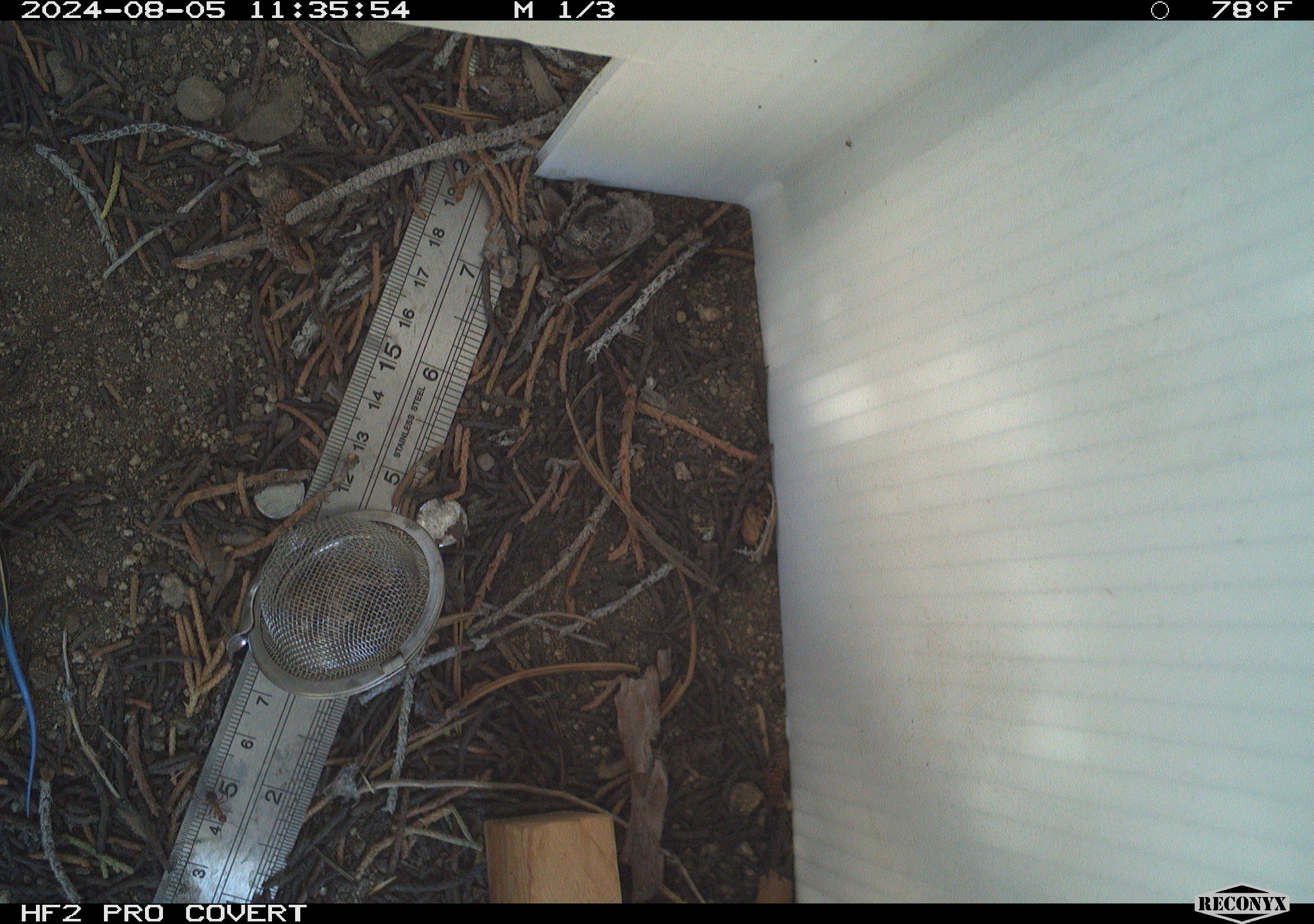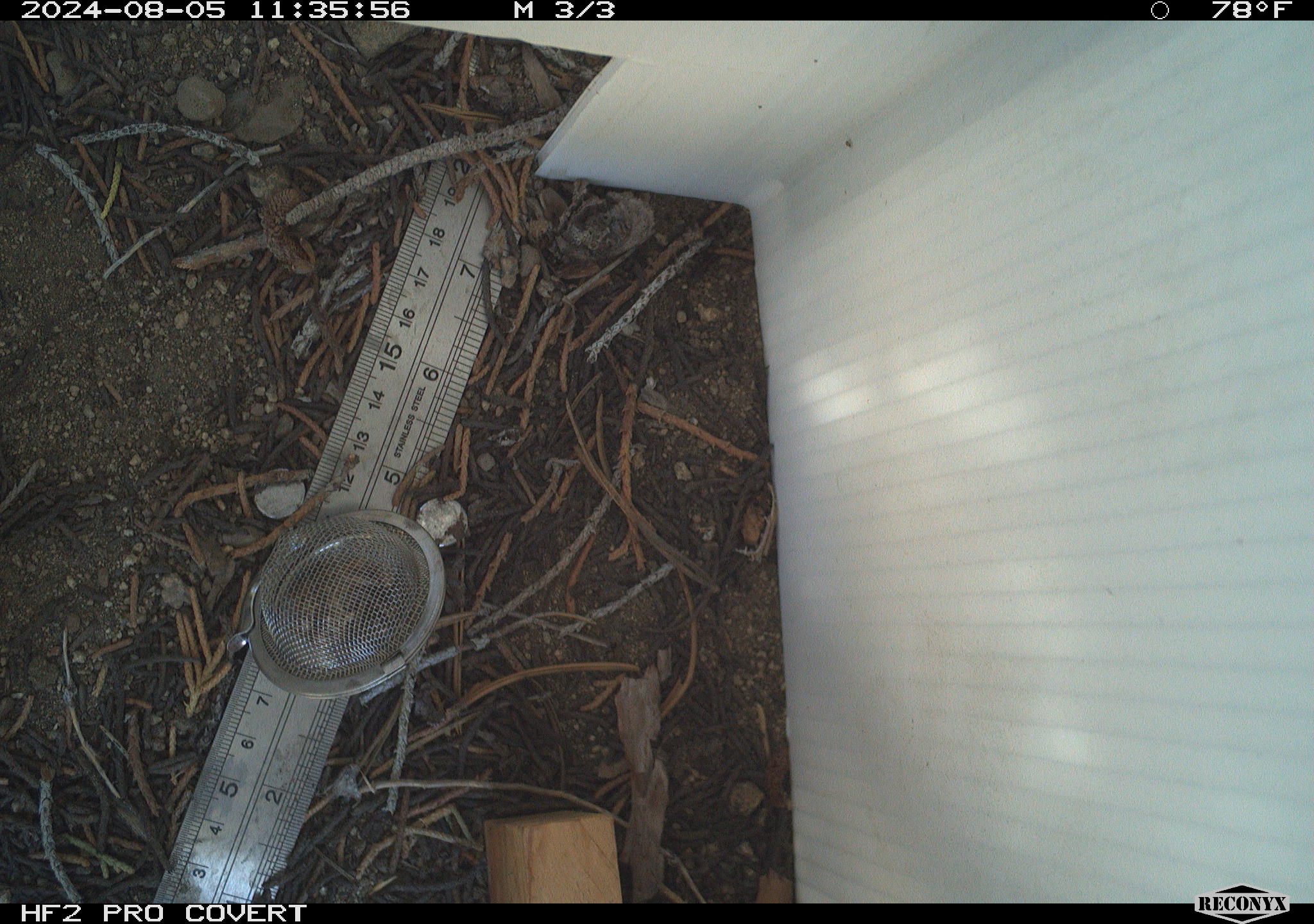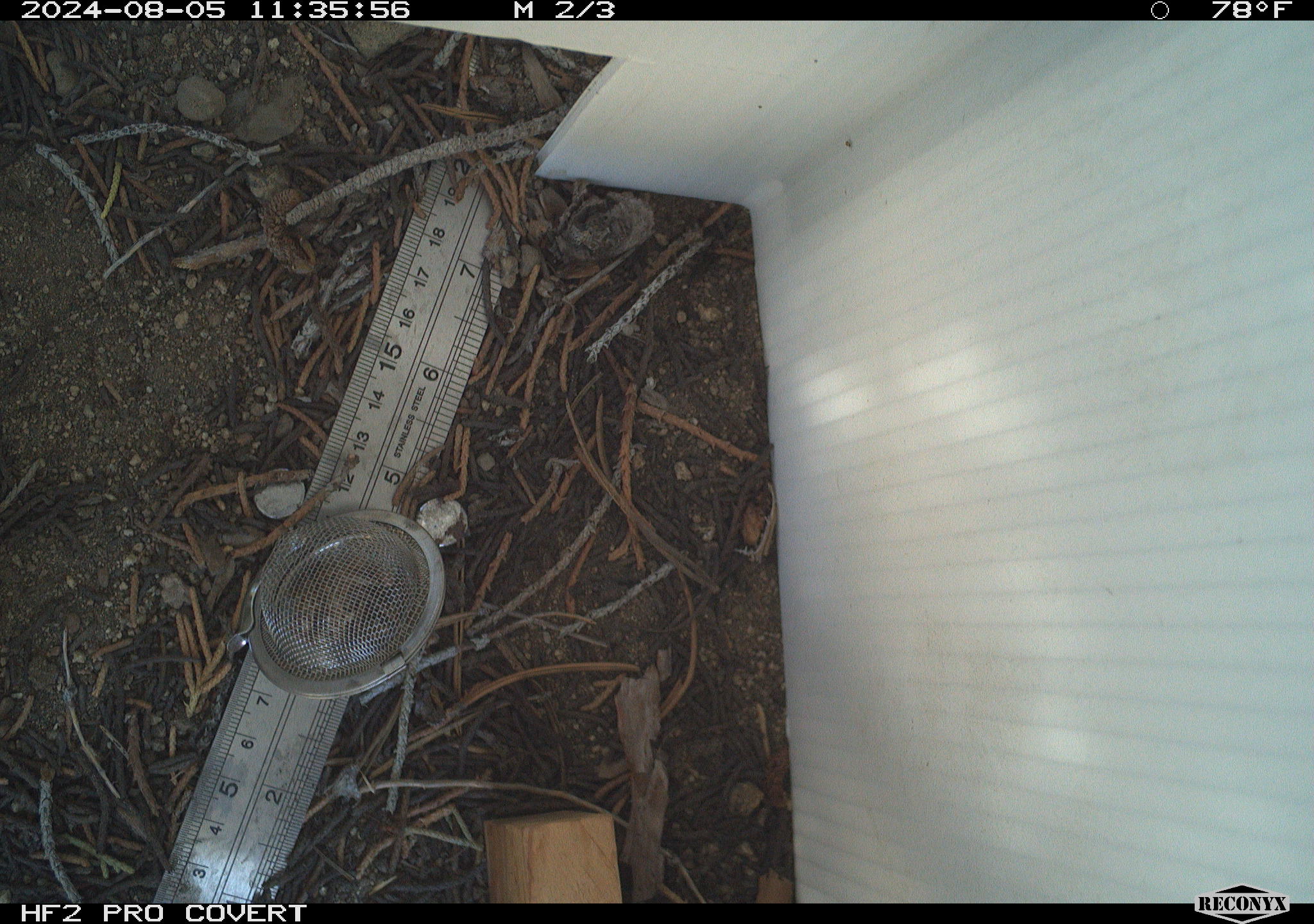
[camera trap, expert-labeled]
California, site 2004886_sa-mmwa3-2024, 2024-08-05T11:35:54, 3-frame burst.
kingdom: Animalia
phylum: Chordata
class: Mammalia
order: Rodentia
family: Sciuridae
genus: Neotamias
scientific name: Neotamias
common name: western chipmunks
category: neotamias species